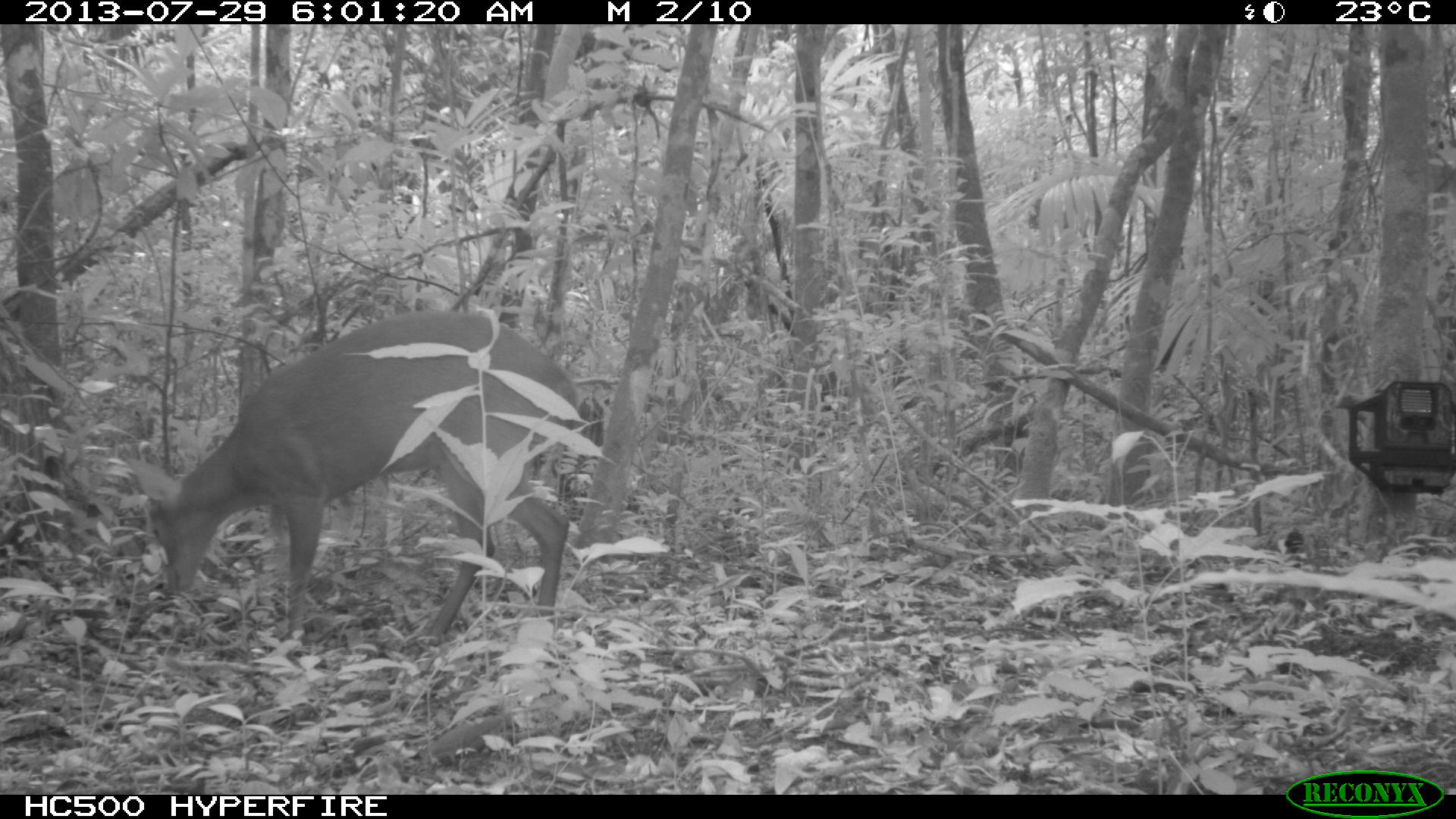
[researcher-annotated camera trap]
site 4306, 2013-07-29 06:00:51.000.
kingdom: Animalia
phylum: Chordata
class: Mammalia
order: Artiodactyla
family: Cervidae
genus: Mazama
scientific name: Mazama temama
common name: central american red brocket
Mazama temama (central american red brocket), count 1, sex male.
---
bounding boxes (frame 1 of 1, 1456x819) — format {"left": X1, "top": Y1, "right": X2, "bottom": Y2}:
mazama temama: {"left": 150, "top": 311, "right": 601, "bottom": 666}